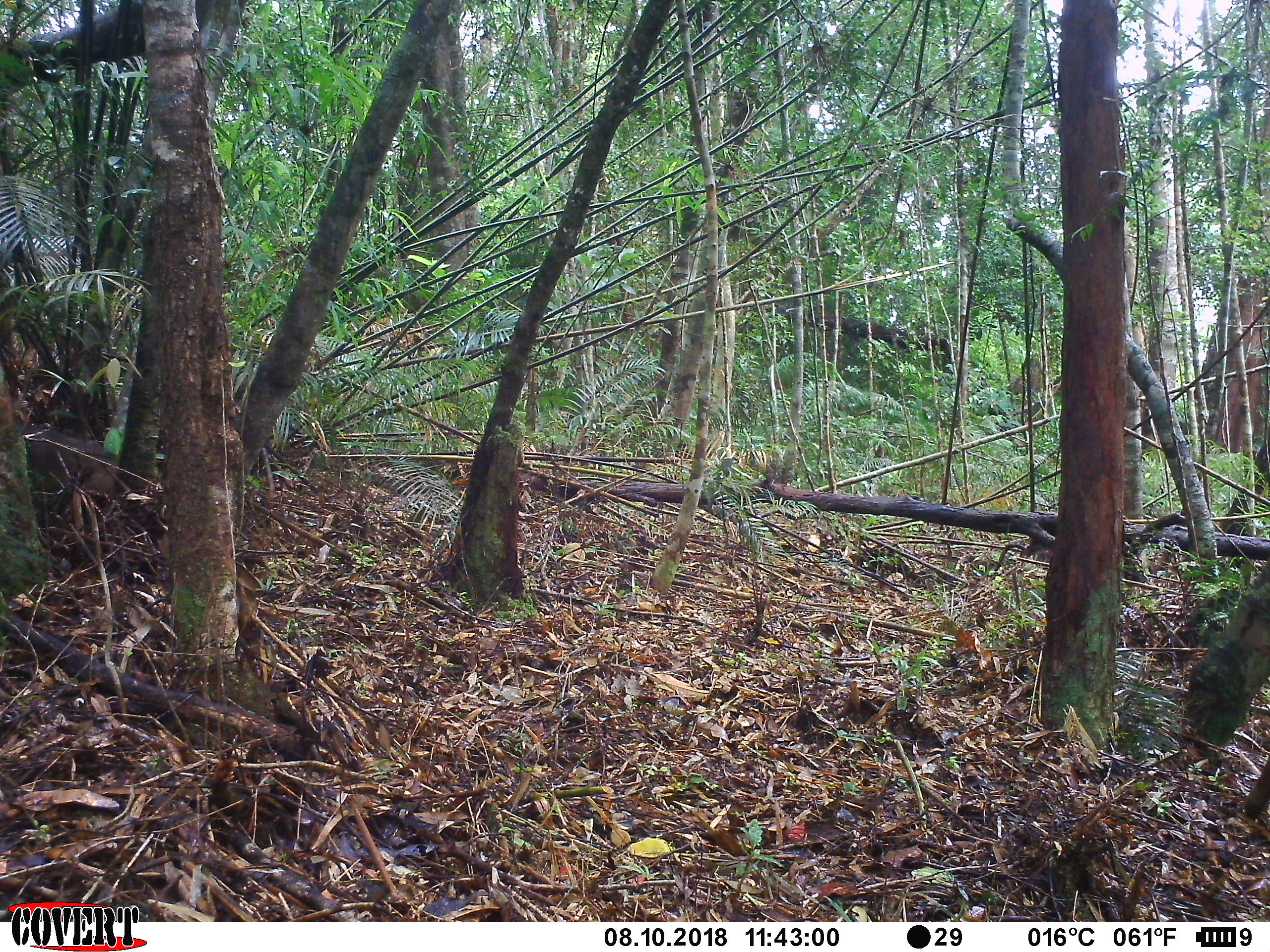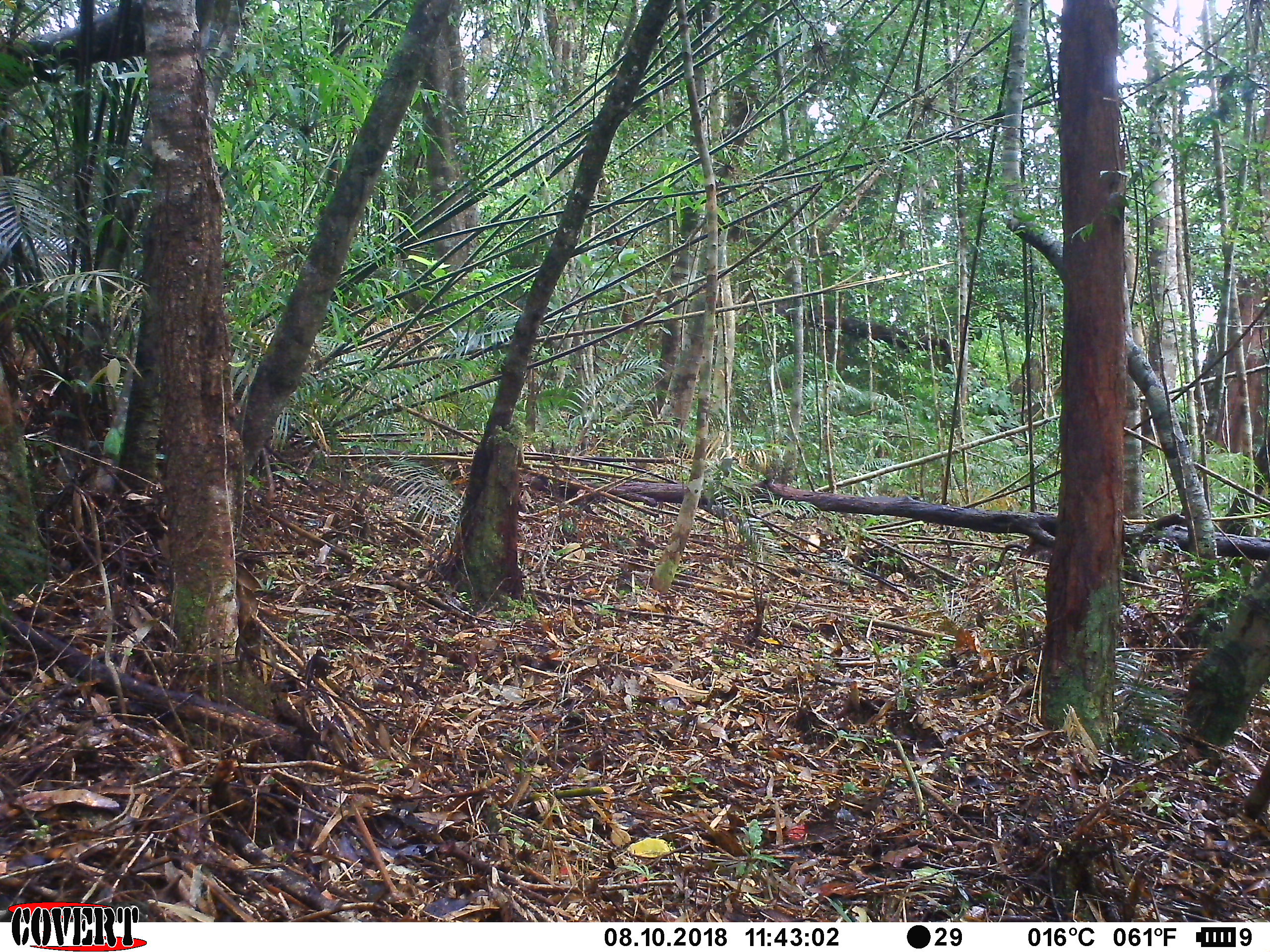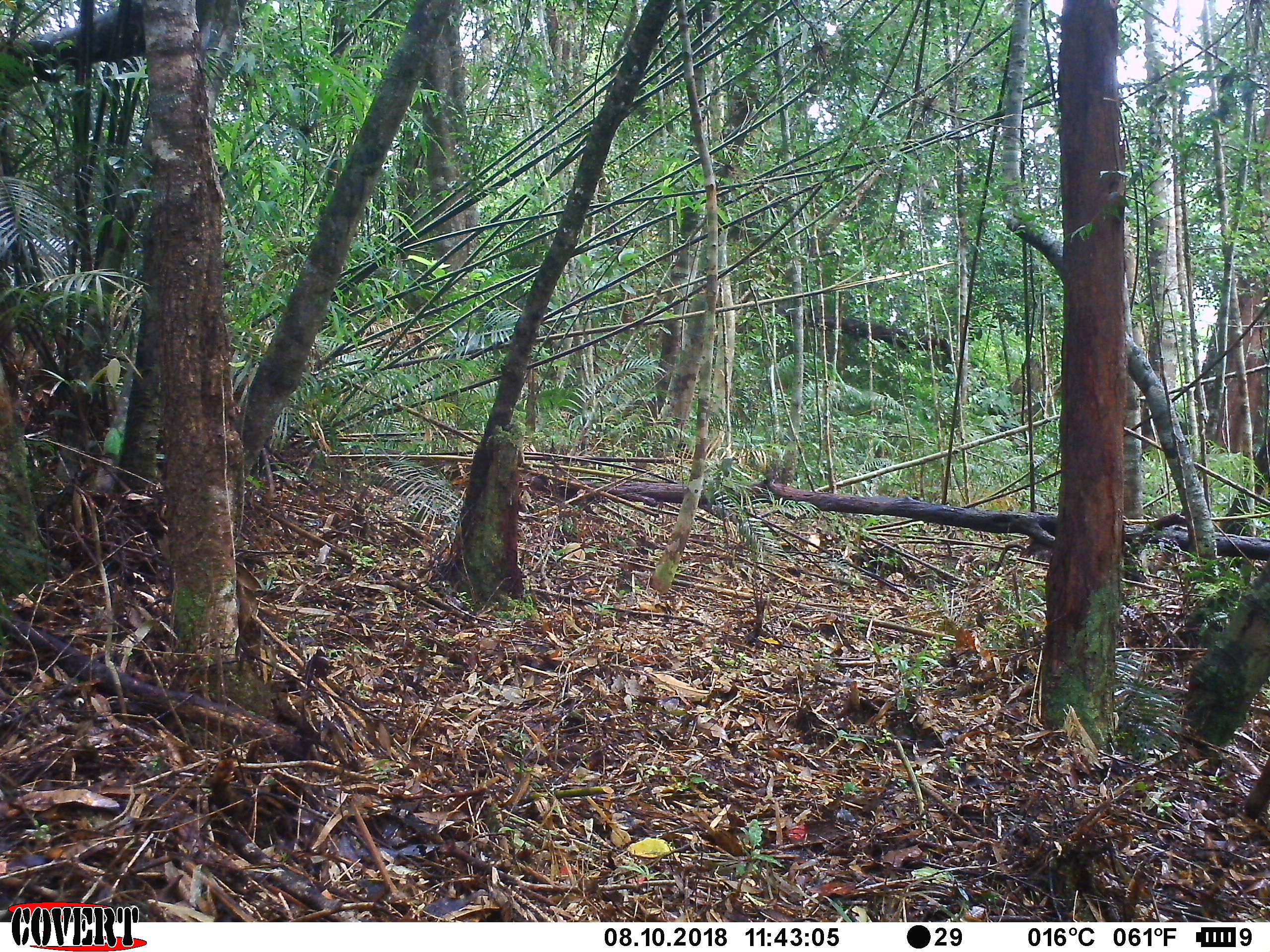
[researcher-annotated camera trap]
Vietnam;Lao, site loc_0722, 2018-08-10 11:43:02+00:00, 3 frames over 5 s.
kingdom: Animalia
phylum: Chordata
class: Mammalia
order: Primates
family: Cercopithecidae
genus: Macaca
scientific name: Macaca arctoides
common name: stump-tailed macaque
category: stump tailed macaque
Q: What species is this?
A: Stump tailed macaque (stump-tailed macaque) (Macaca arctoides).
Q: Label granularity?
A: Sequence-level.